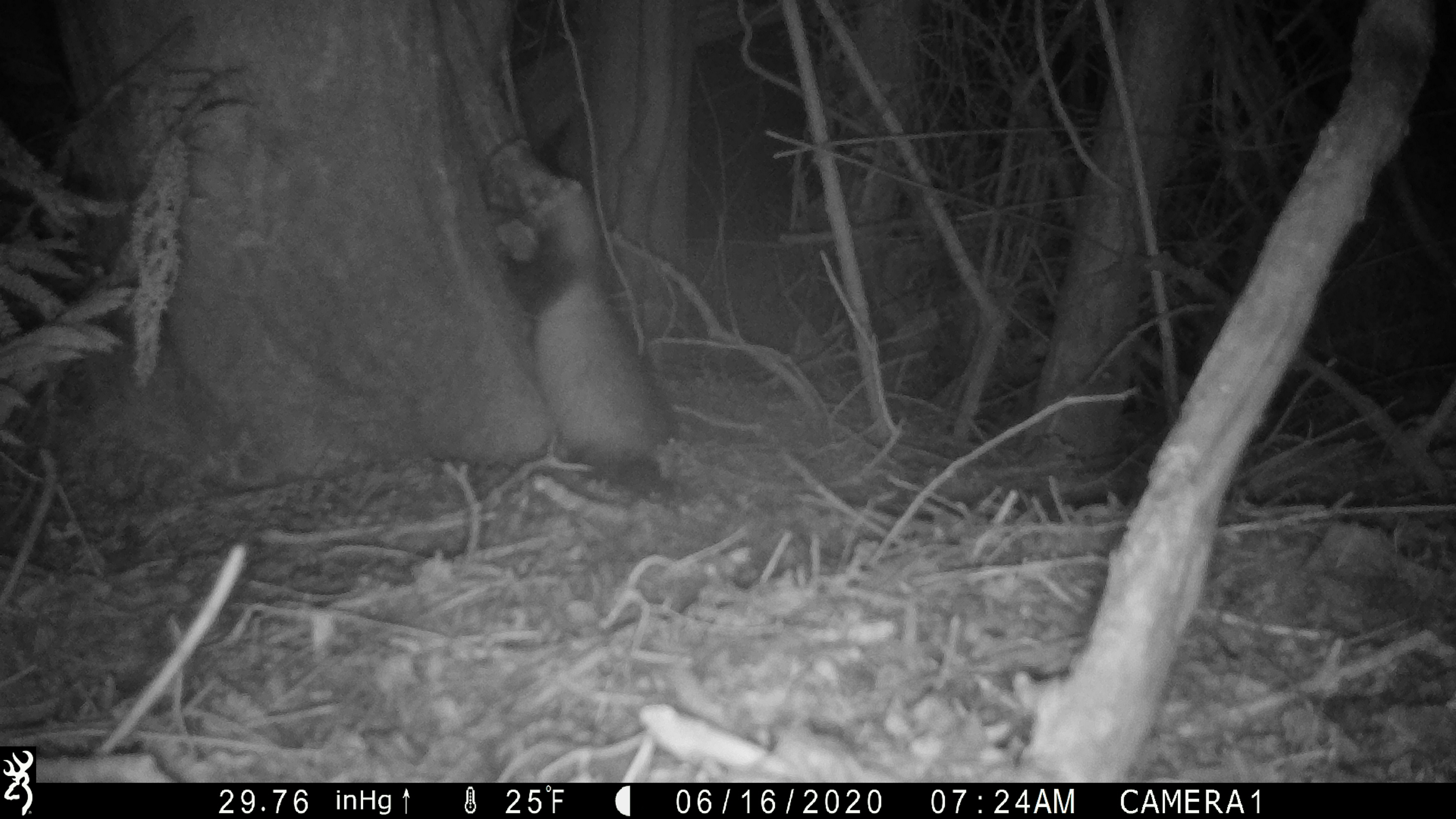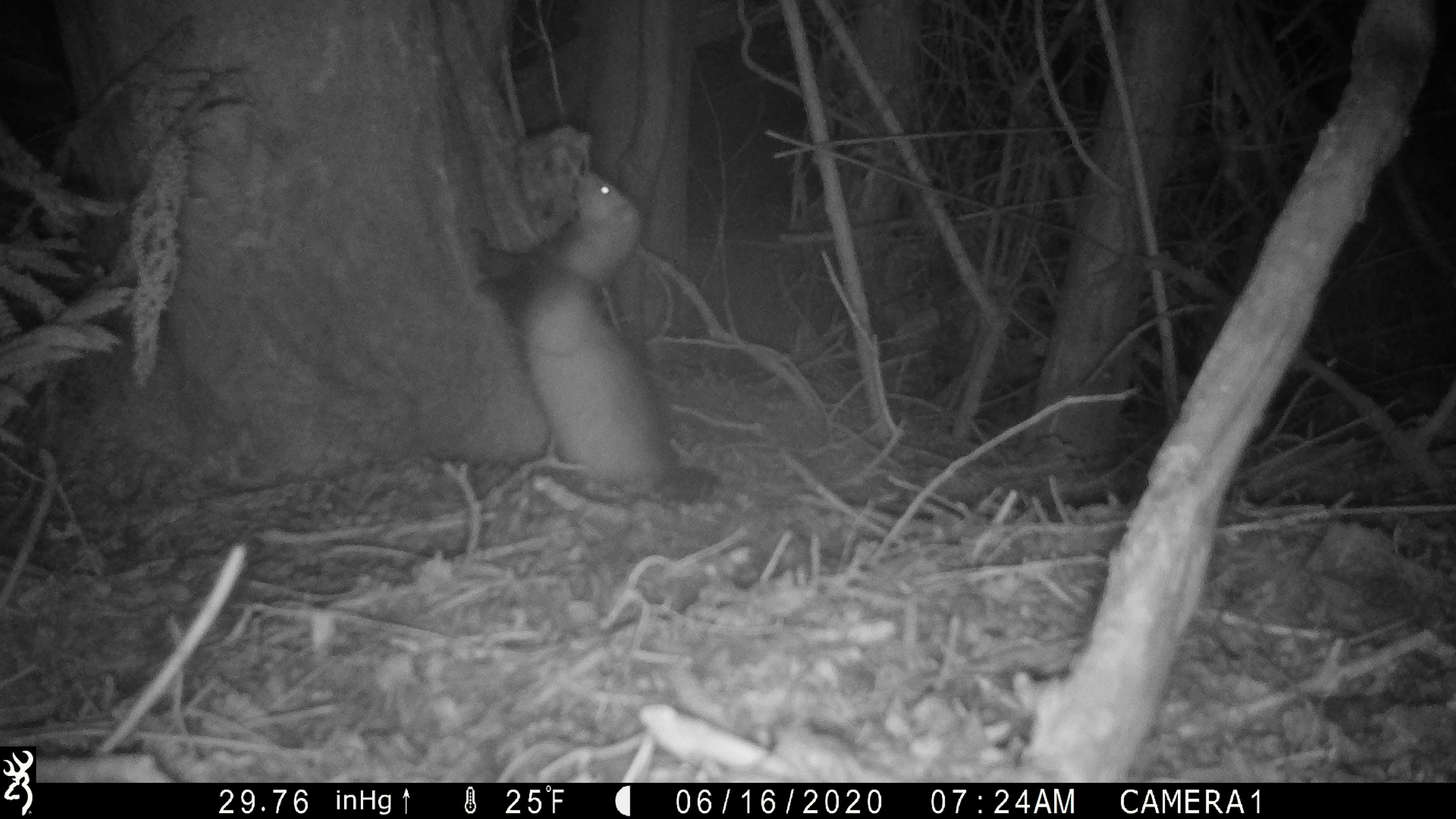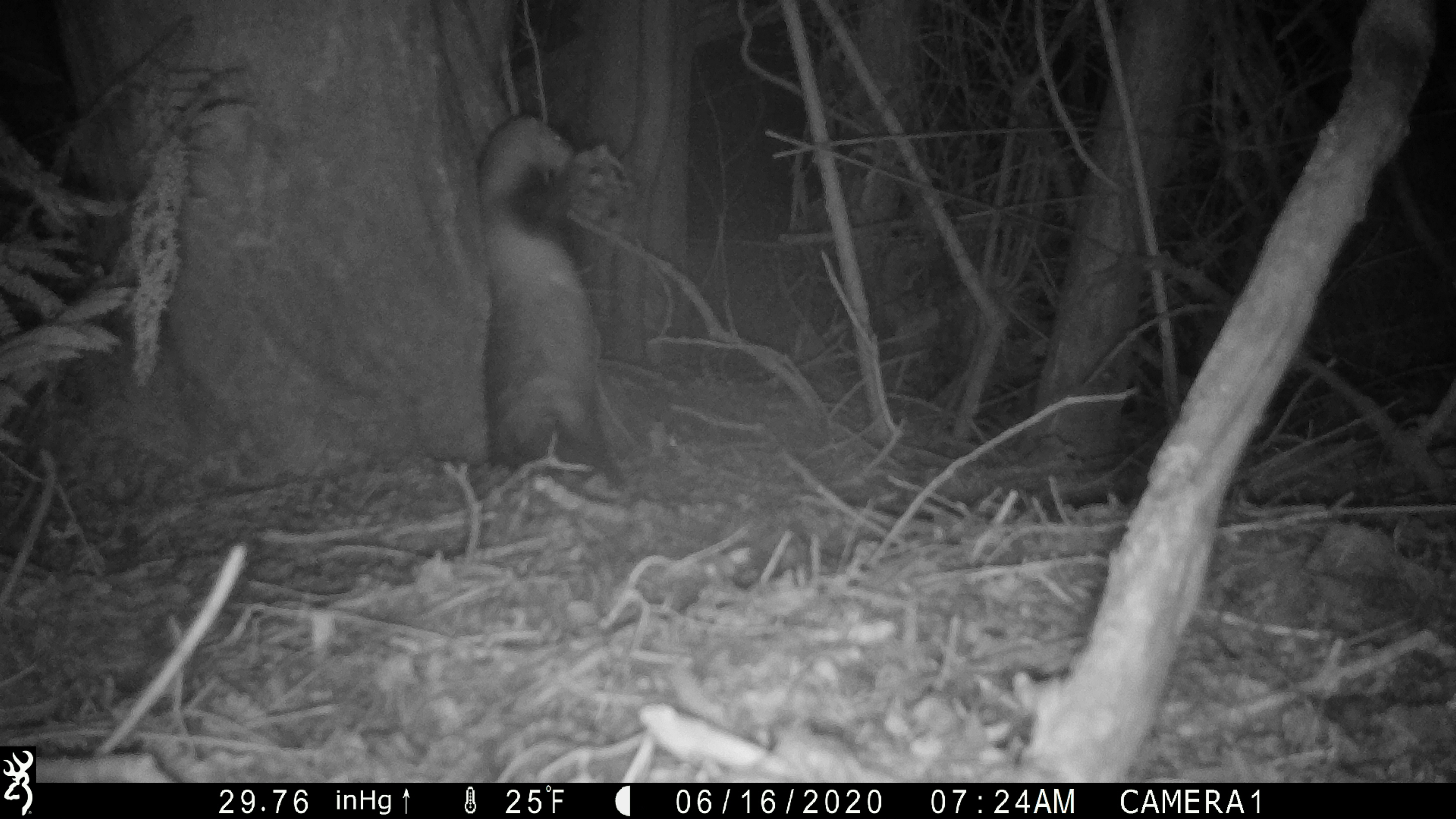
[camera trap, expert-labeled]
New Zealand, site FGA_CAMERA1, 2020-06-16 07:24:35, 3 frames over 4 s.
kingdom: Animalia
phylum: Chordata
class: Mammalia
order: Carnivora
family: Mustelidae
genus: Mustela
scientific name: Mustela furo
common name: ferret